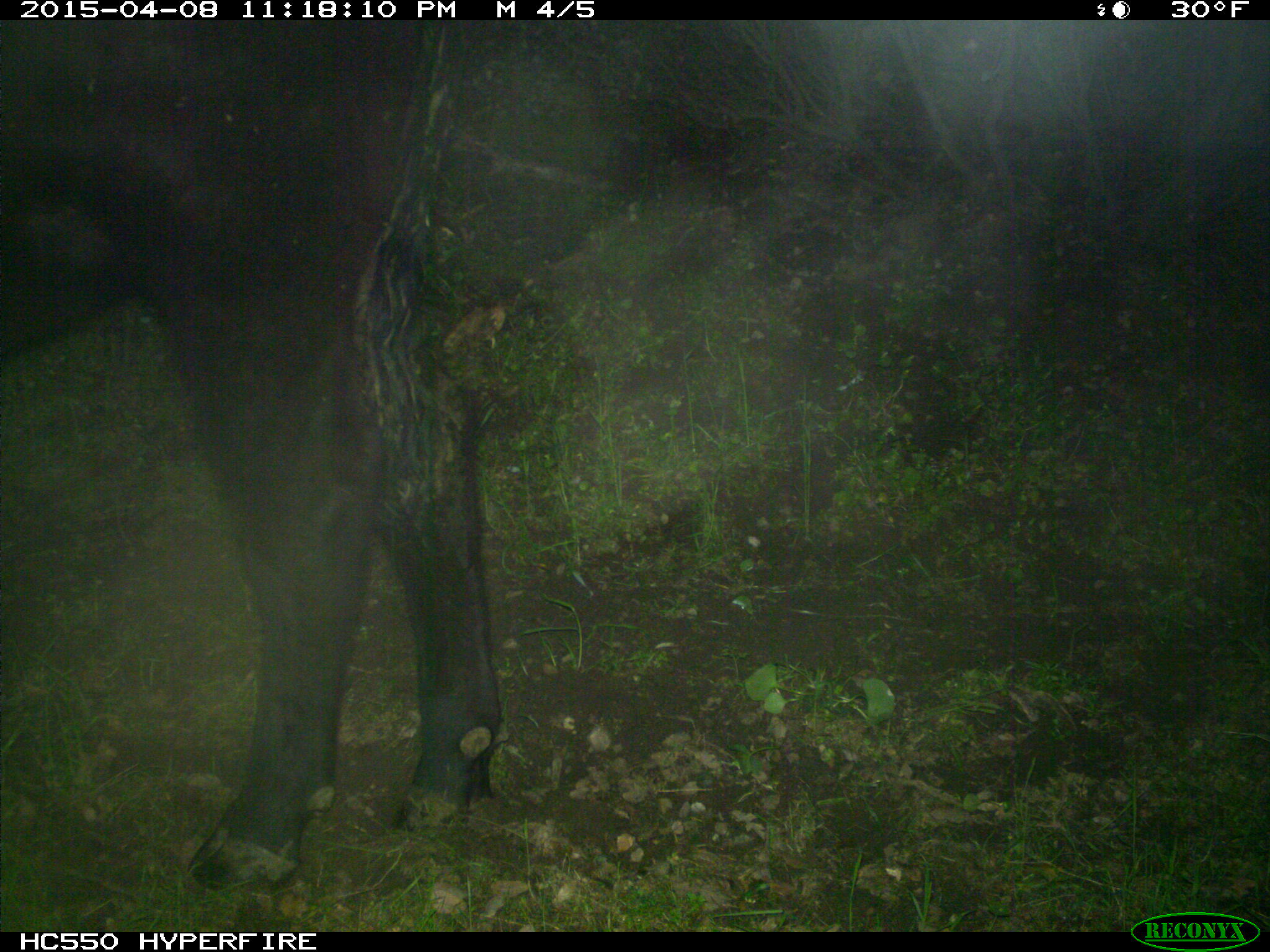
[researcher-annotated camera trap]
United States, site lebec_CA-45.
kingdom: Animalia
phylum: Chordata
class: Mammalia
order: Artiodactyla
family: Bovidae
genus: Bos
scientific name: Bos taurus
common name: domestic cow